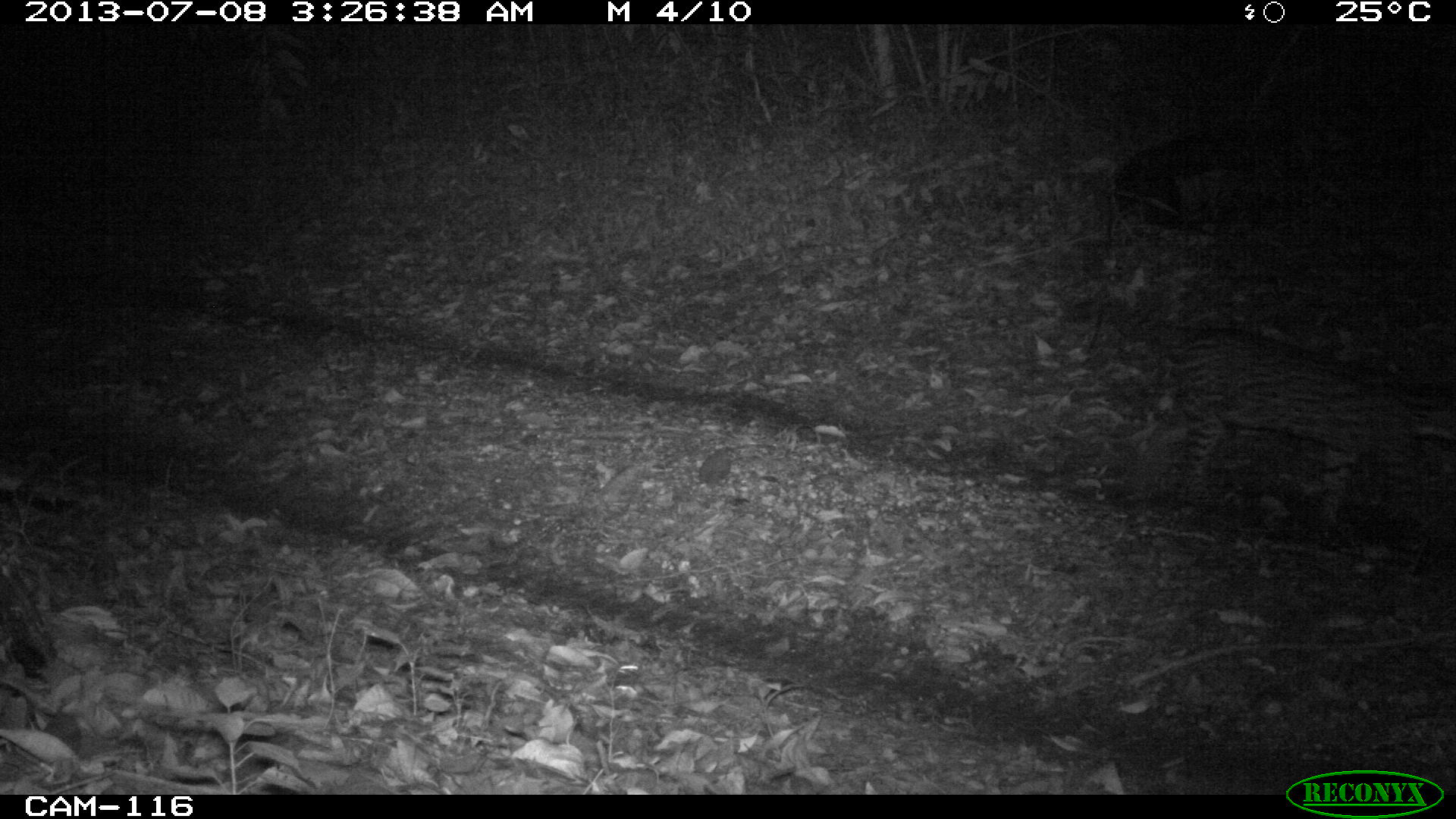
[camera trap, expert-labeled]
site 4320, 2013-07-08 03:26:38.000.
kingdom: Animalia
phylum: Chordata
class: Mammalia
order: Carnivora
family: Felidae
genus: Leopardus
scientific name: Leopardus pardalis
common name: ocelot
Leopardus pardalis (ocelot), count 1.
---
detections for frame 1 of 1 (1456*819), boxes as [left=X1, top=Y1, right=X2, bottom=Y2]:
leopardus pardalis: [left=1052, top=294, right=1456, bottom=534]